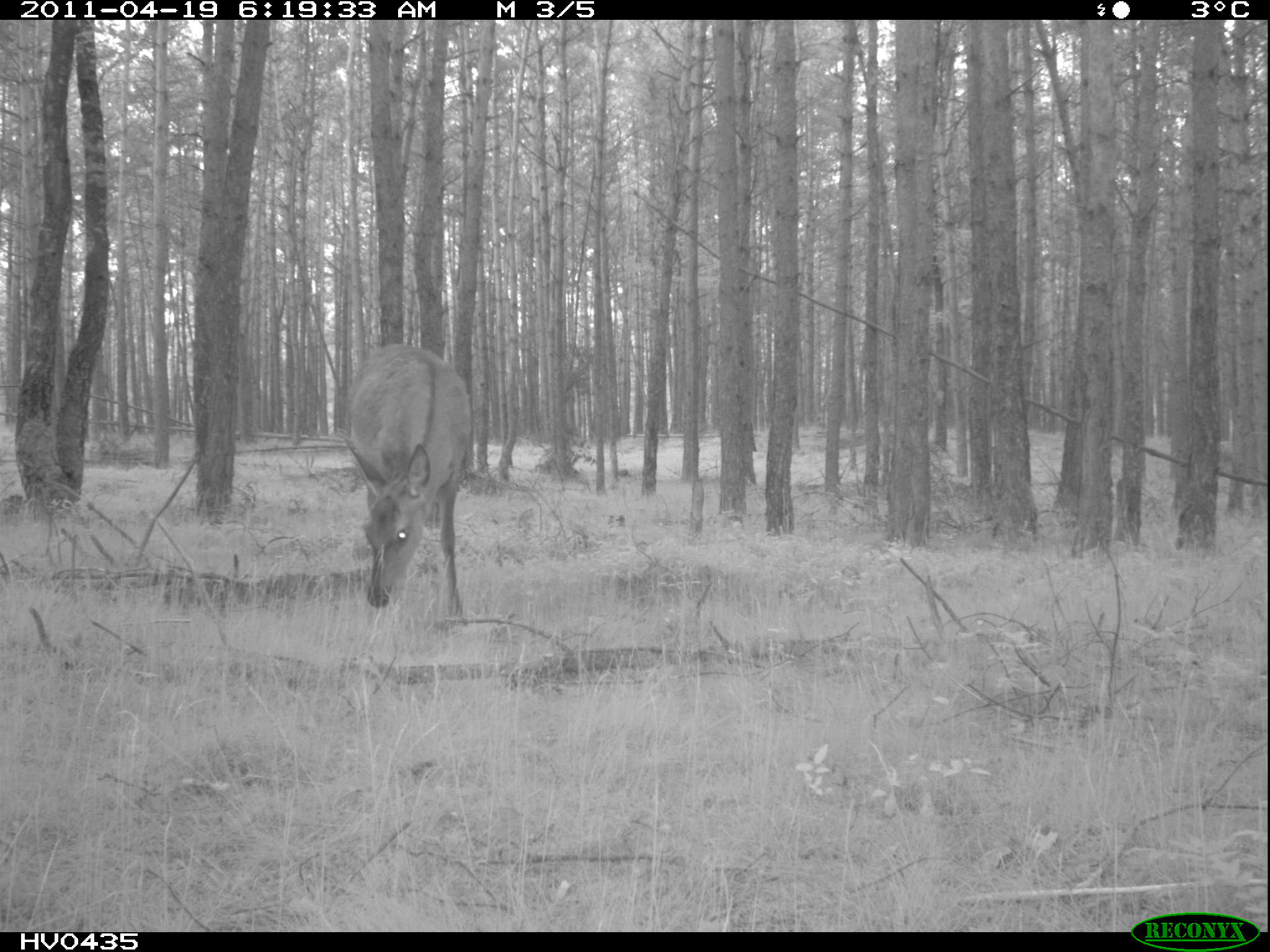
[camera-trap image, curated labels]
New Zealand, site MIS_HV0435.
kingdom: Animalia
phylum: Chordata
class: Mammalia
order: Artiodactyla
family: Cervidae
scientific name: Cervidae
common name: deer